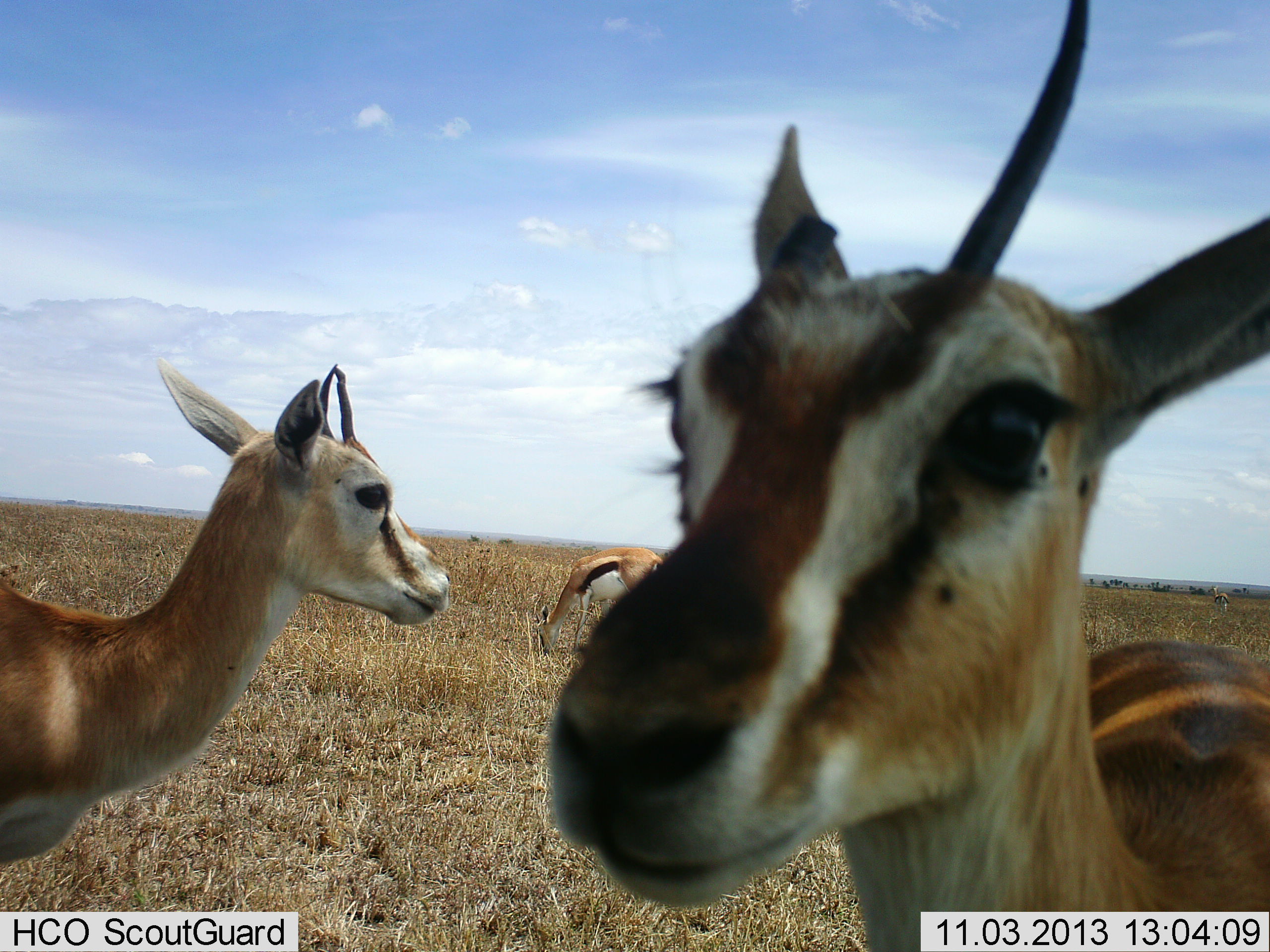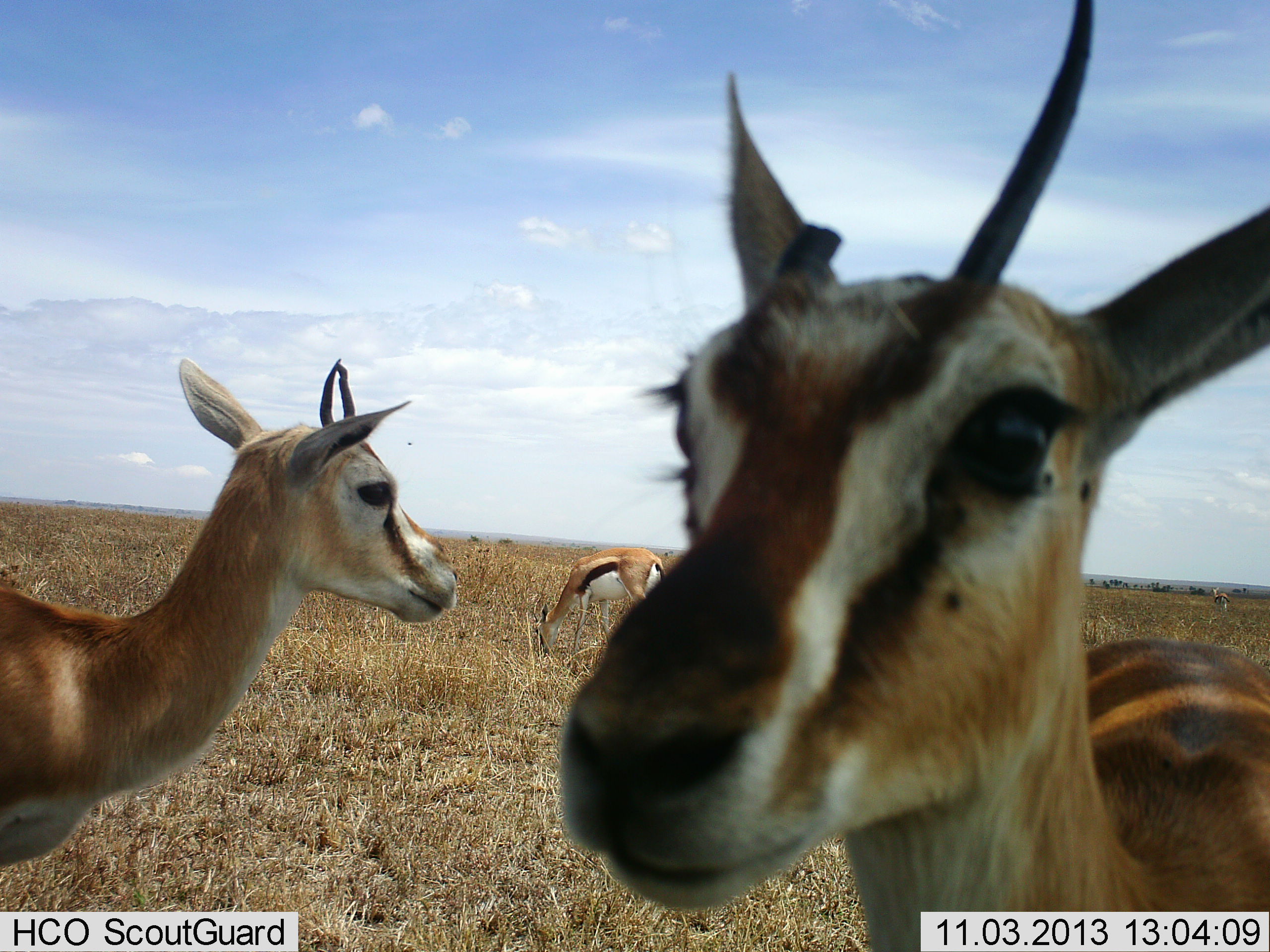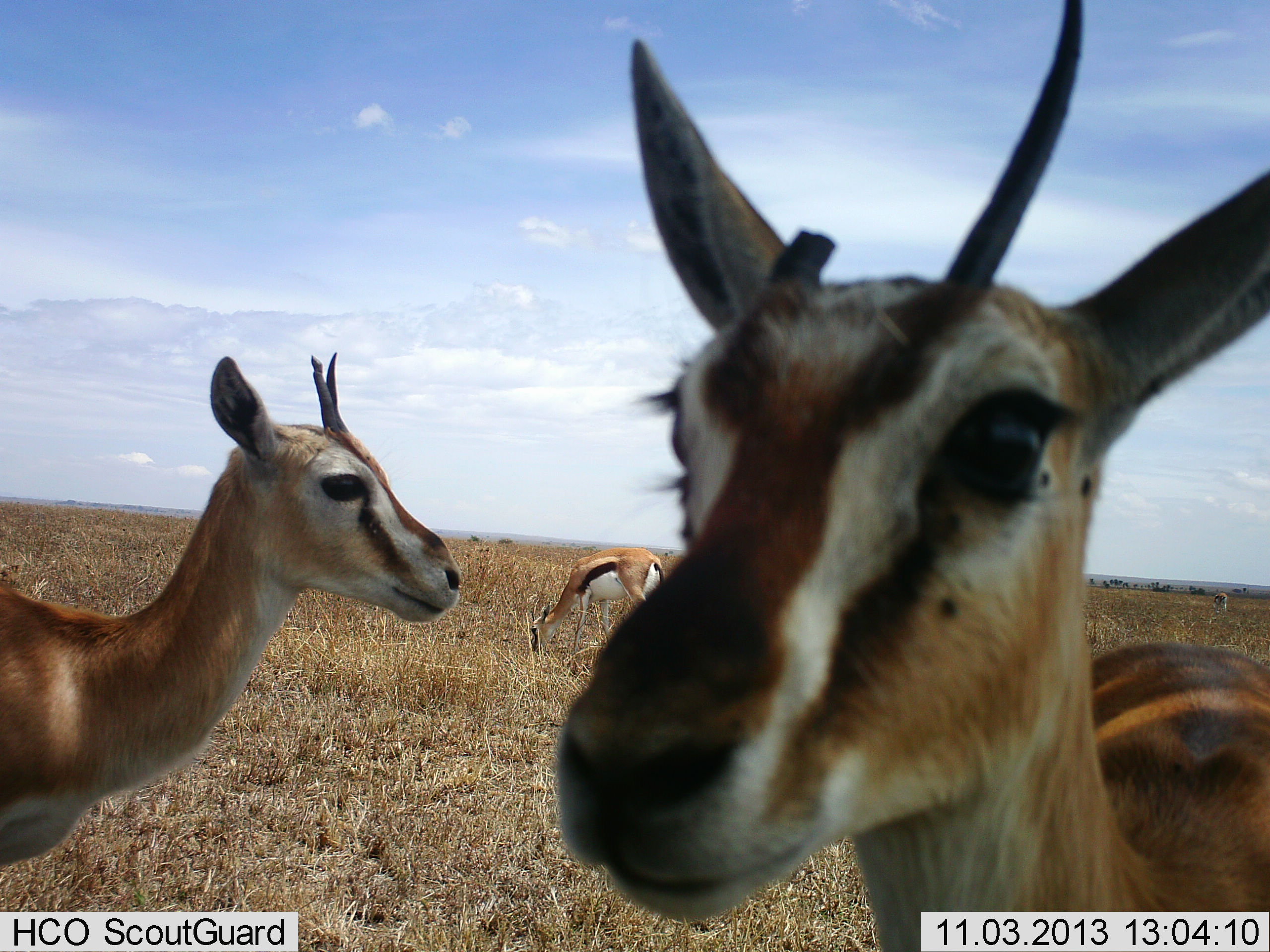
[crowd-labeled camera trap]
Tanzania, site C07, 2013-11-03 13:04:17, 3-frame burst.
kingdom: Animalia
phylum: Chordata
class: Mammalia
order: Artiodactyla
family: Bovidae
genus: Eudorcas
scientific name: Eudorcas thomsonii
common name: thomson's gazelle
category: gazellethomsons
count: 3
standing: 97%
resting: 3%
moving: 6%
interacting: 9%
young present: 0%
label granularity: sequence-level